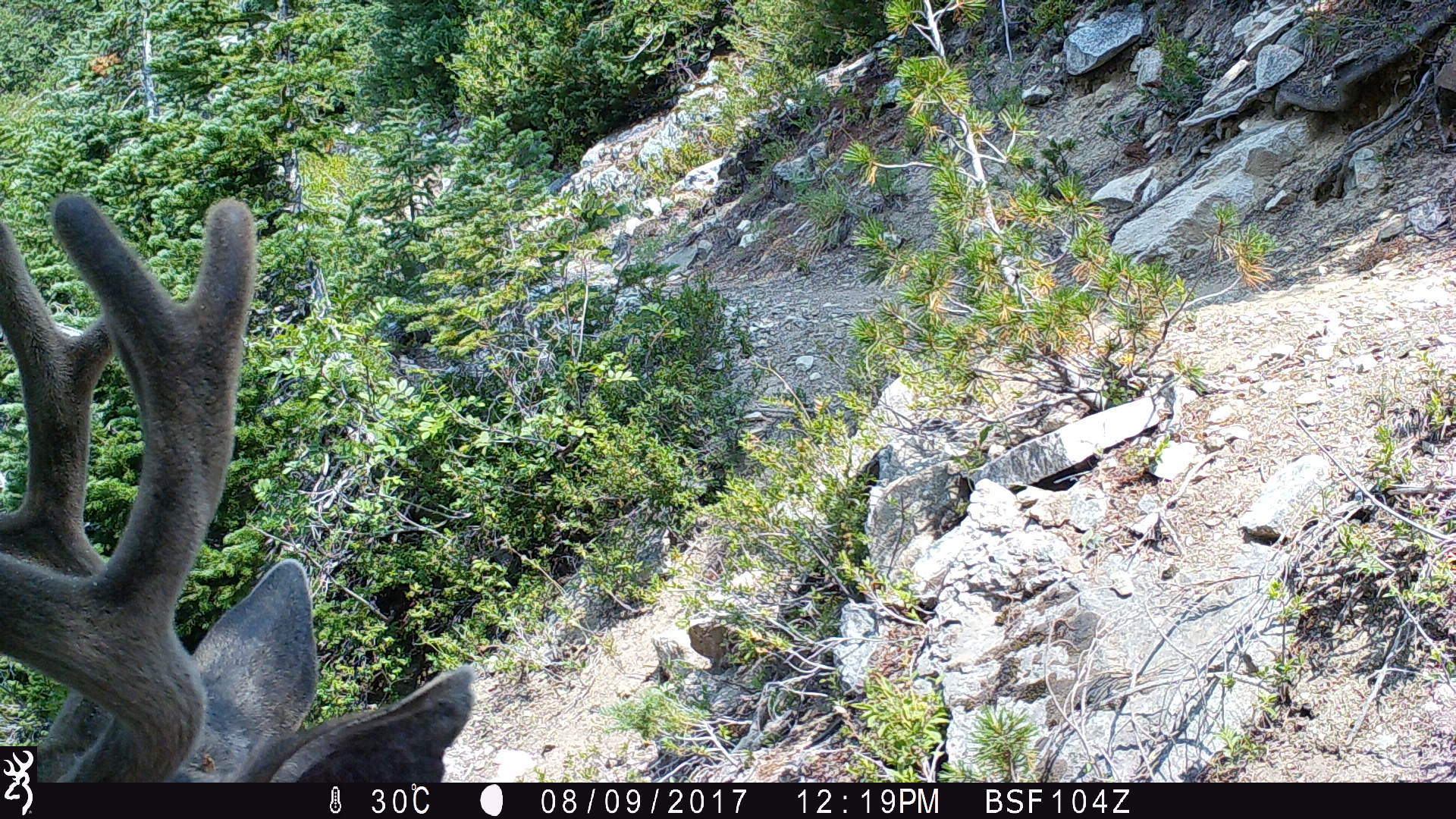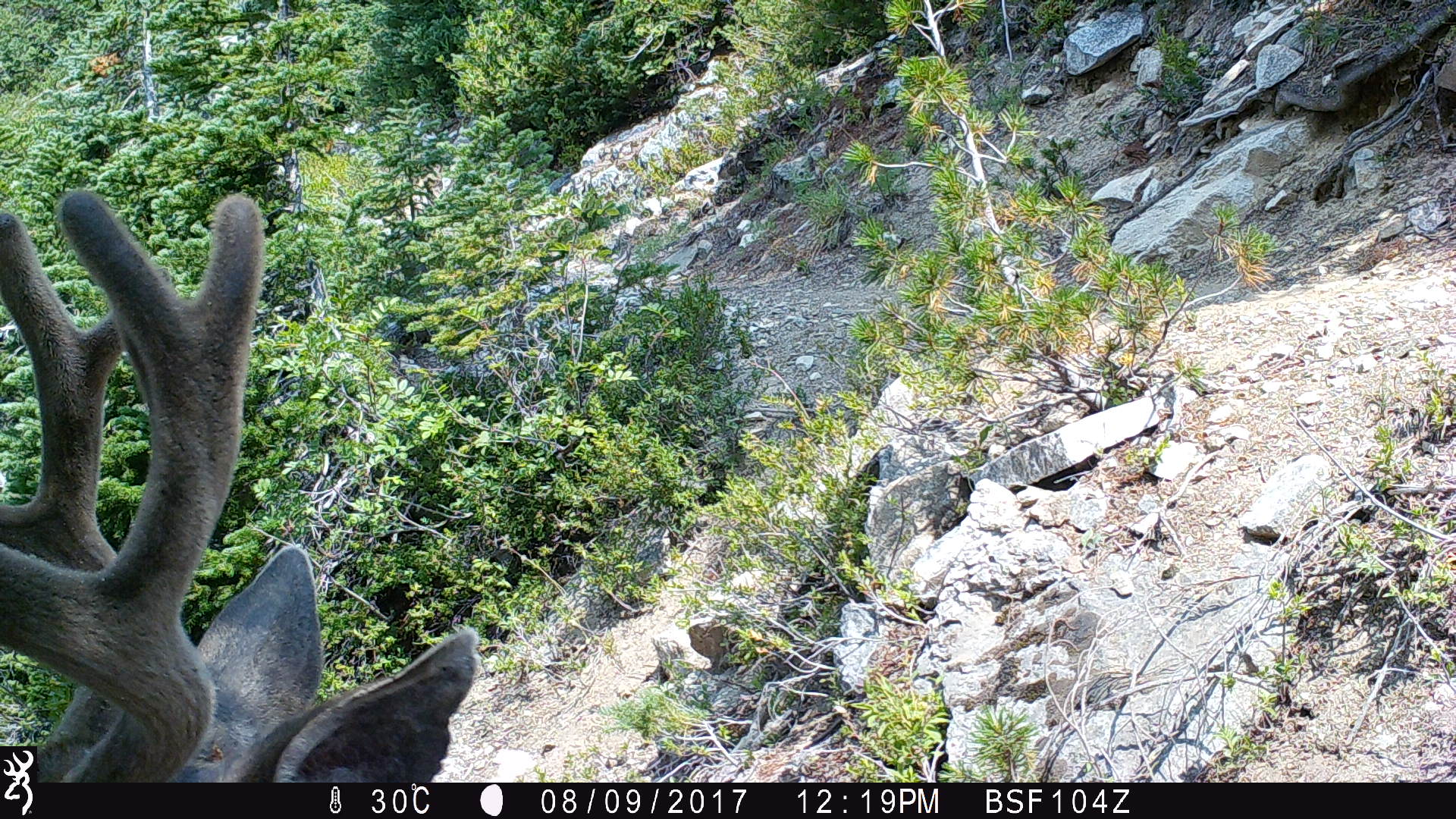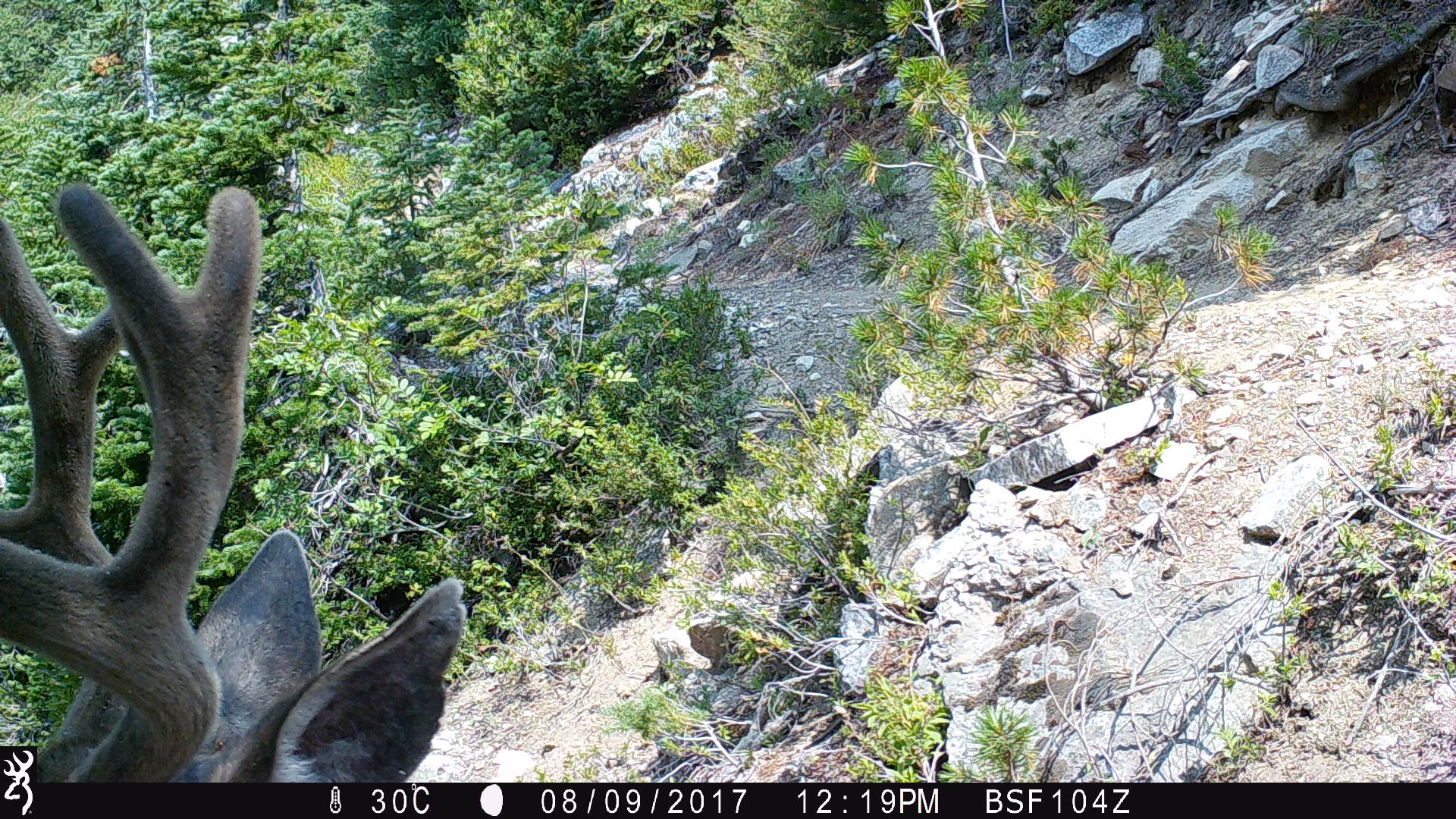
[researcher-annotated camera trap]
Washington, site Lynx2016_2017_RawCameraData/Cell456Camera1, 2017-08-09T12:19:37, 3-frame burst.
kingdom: Animalia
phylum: Chordata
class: Mammalia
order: Artiodactyla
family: Cervidae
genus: Odocoileus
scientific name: Odocoileus hemionus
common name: mule deer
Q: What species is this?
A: Odocoileus hemionus (mule deer).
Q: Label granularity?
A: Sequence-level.